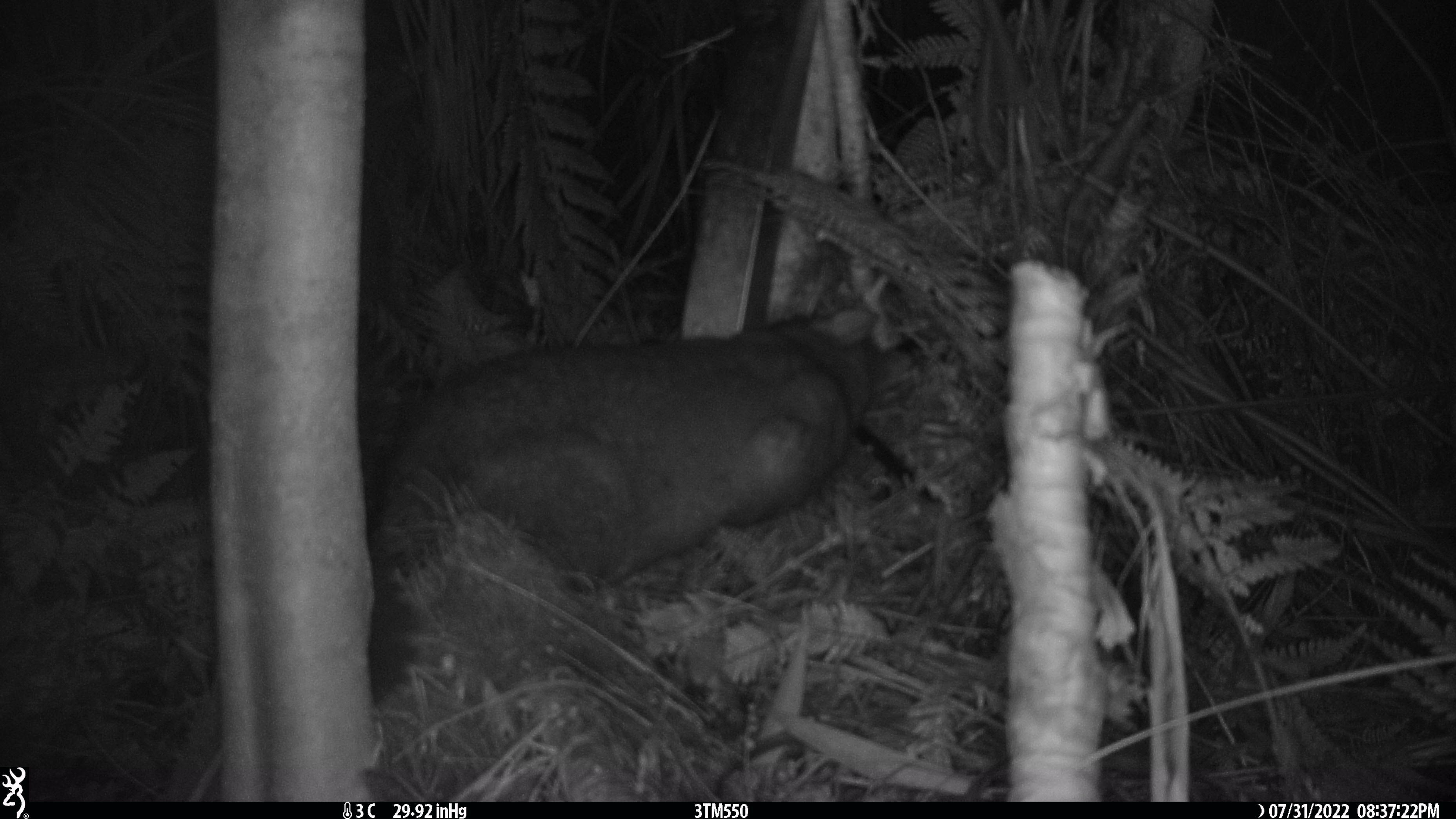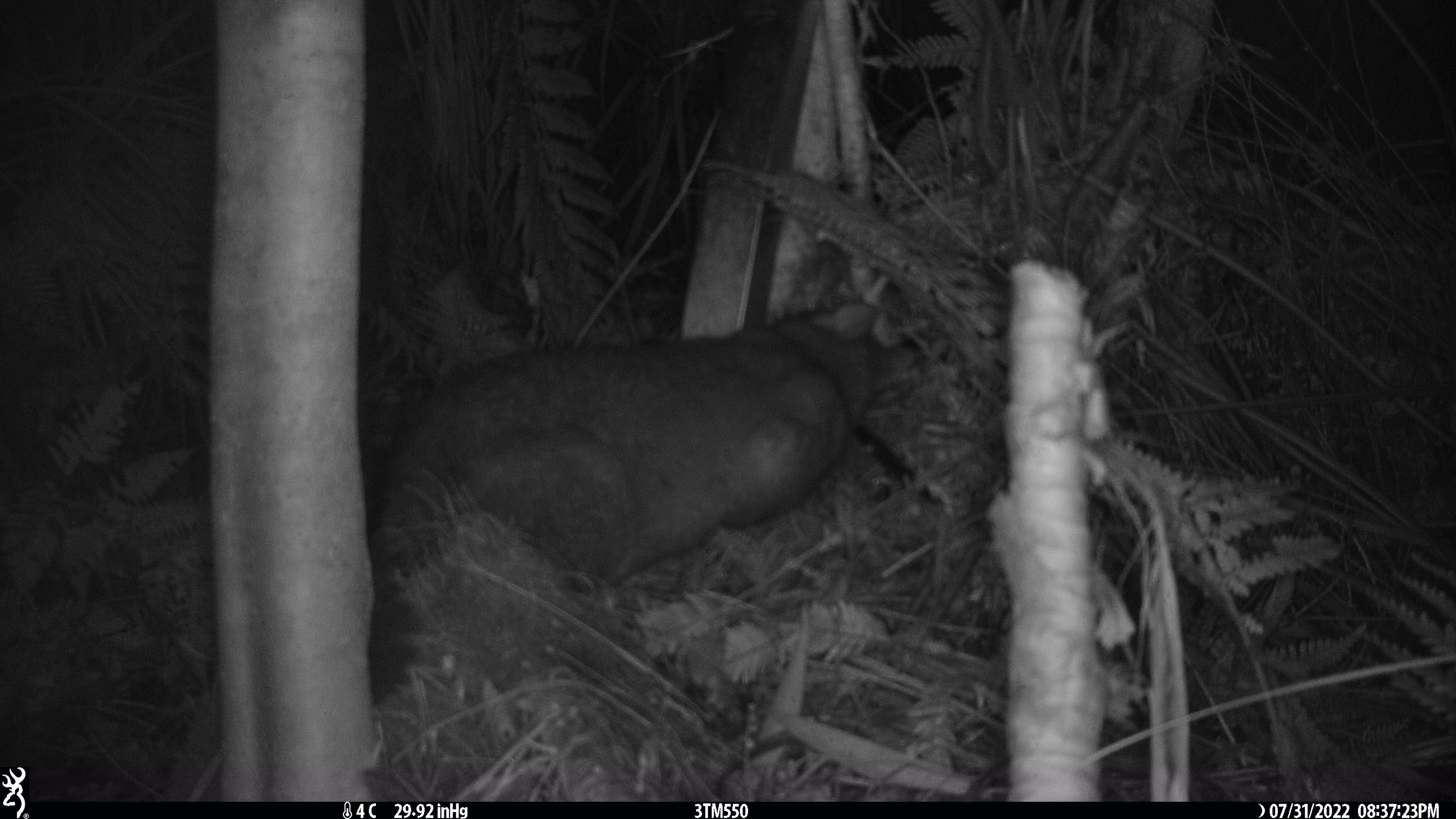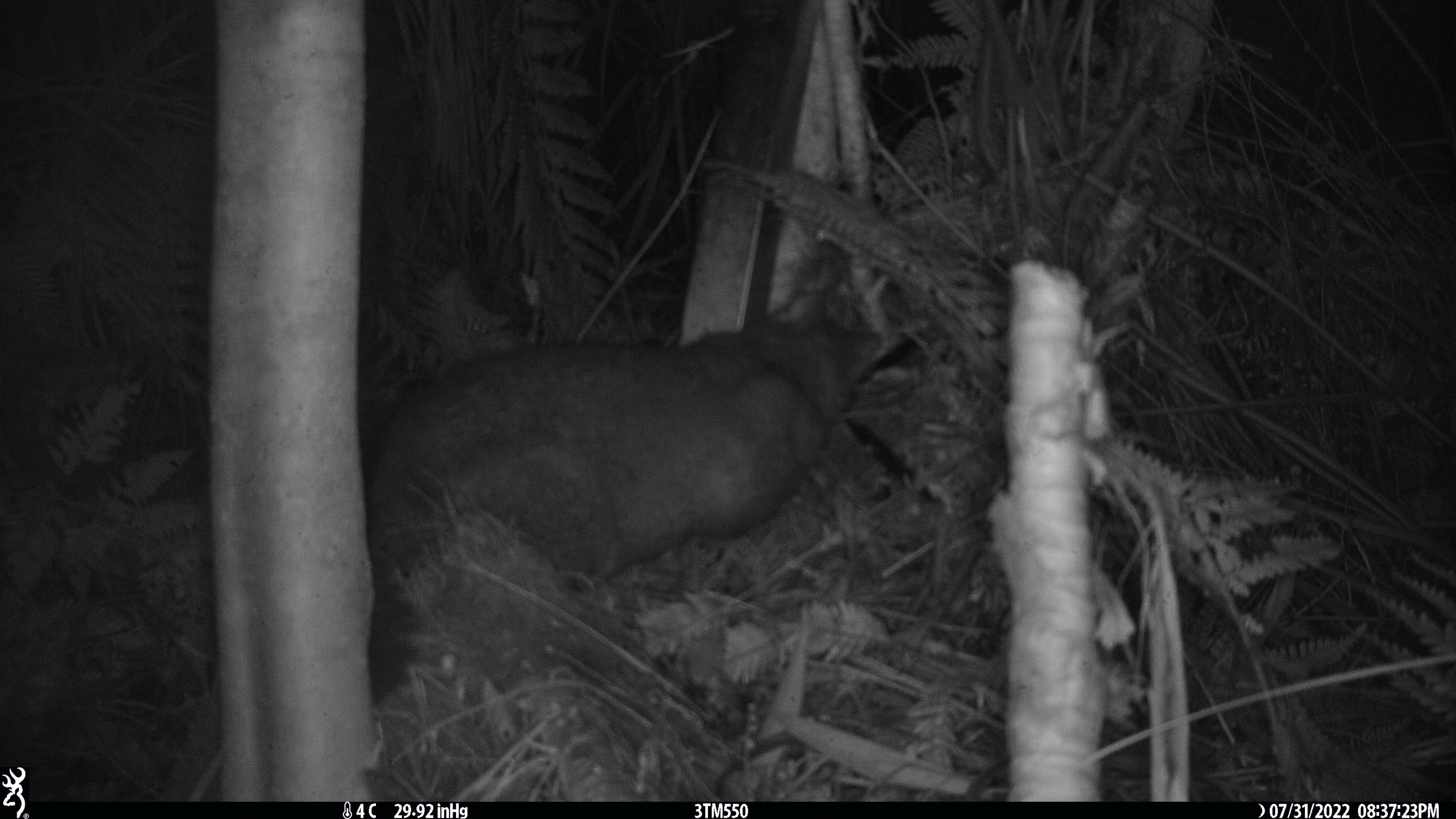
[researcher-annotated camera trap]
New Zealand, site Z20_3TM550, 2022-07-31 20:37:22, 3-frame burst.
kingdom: Animalia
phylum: Chordata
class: Mammalia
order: Diprotodontia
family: Phalangeridae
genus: Trichosurus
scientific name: Trichosurus vulpecula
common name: common brushtail possum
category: possum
Possum (common brushtail possum) (Trichosurus vulpecula).